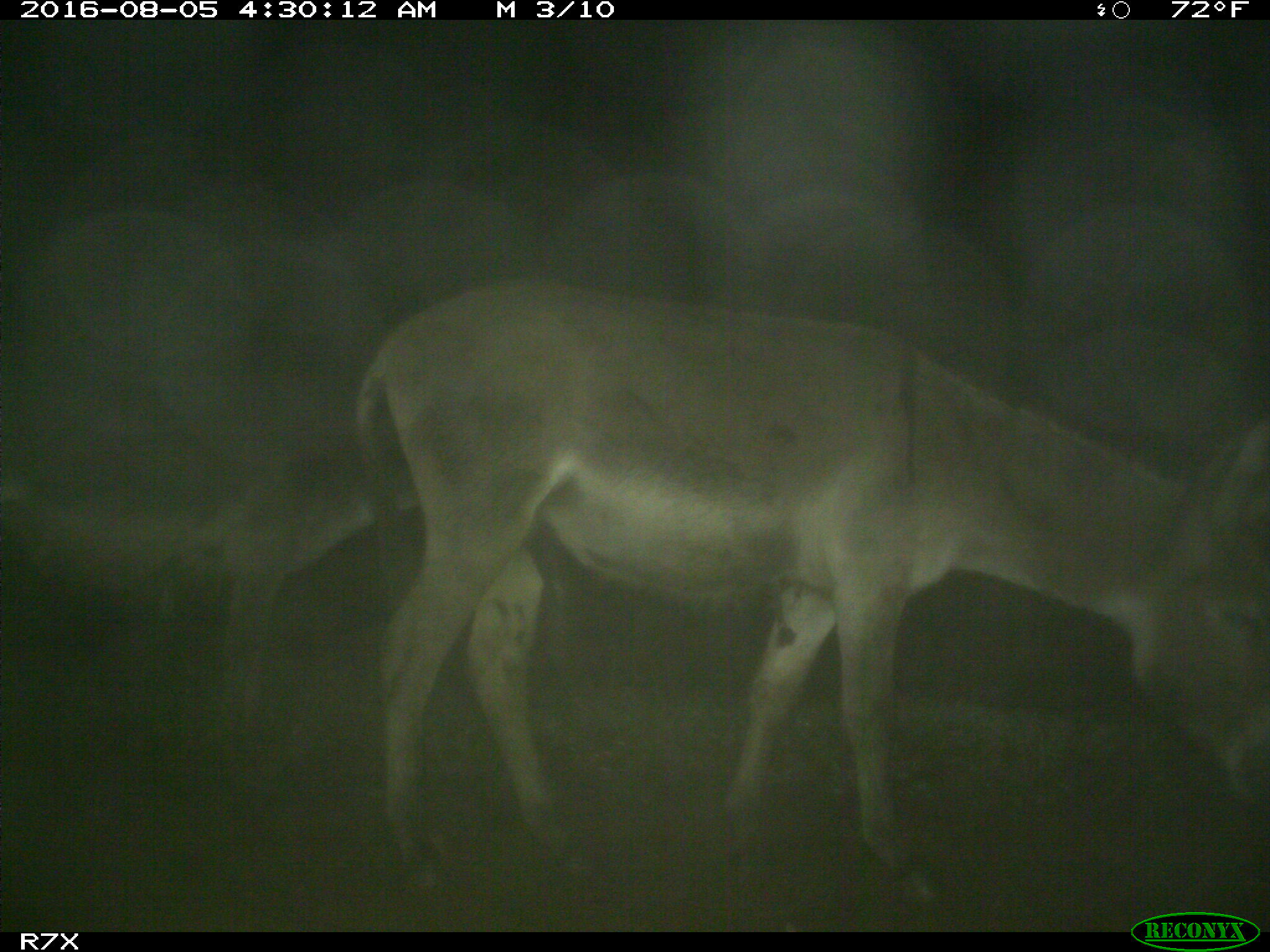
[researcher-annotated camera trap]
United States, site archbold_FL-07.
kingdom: Animalia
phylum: Chordata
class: Mammalia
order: Perissodactyla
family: Equidae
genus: Equus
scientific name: Equus africanus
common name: african wild ass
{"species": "Equus africanus (african wild ass)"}